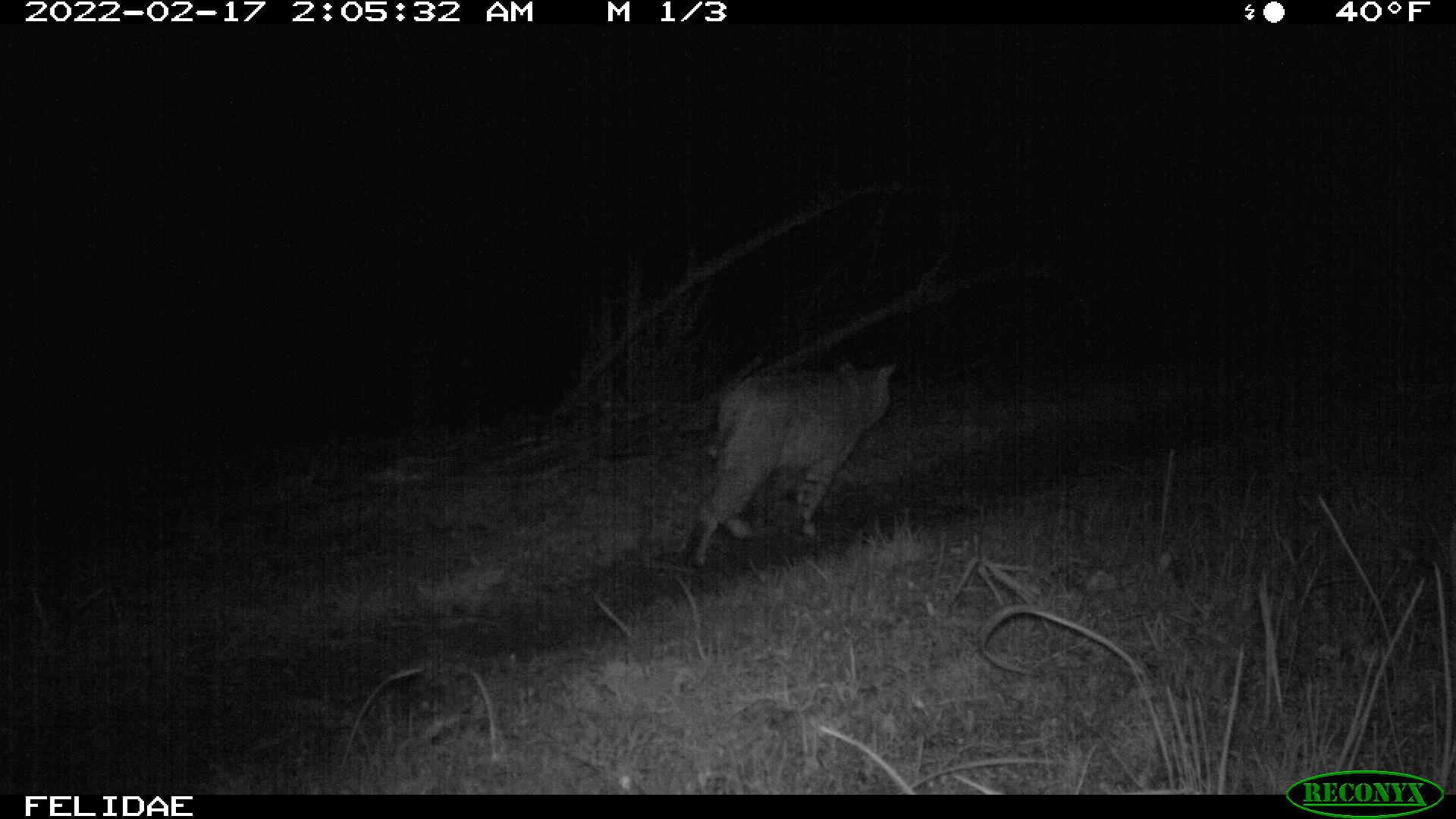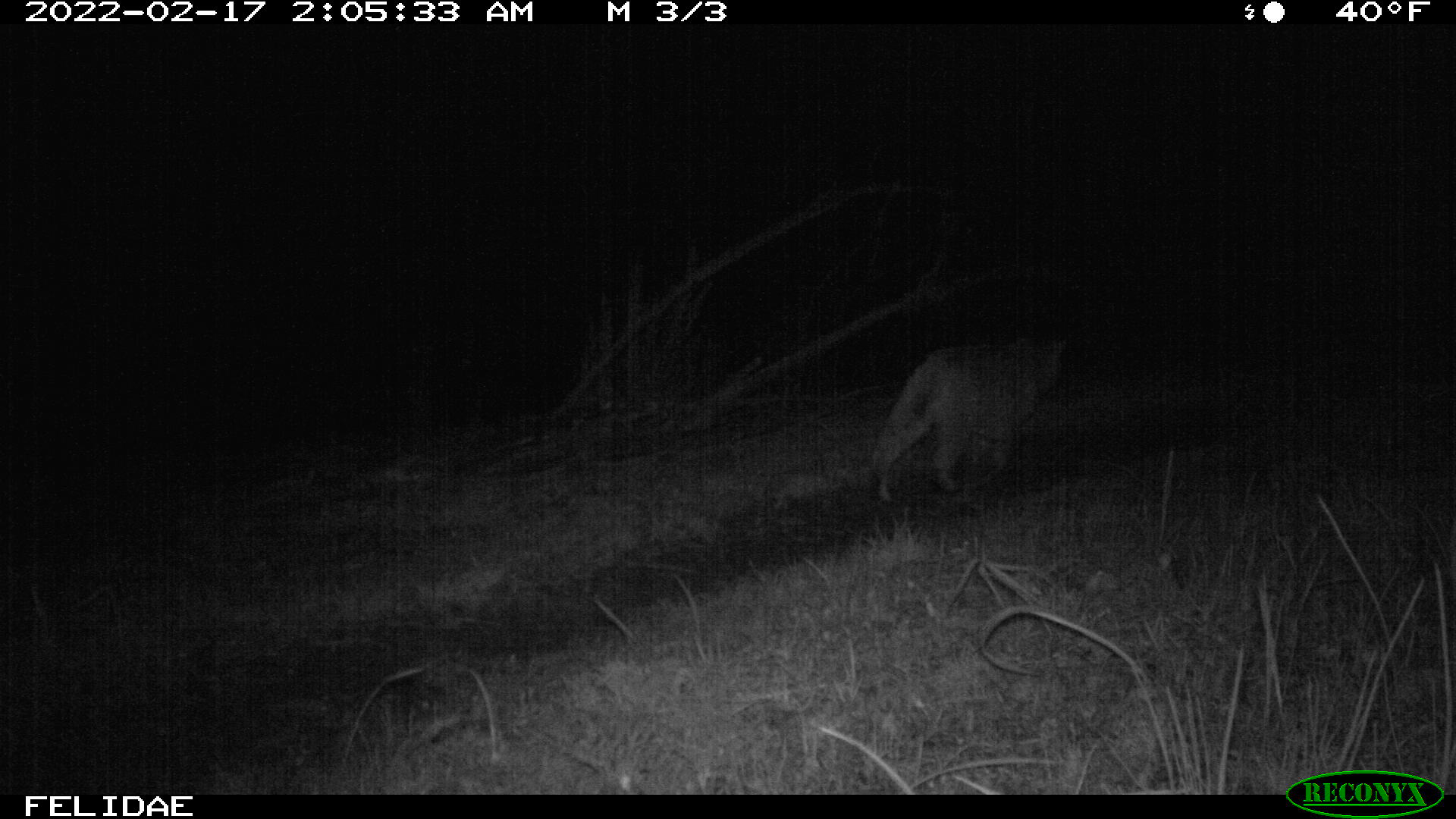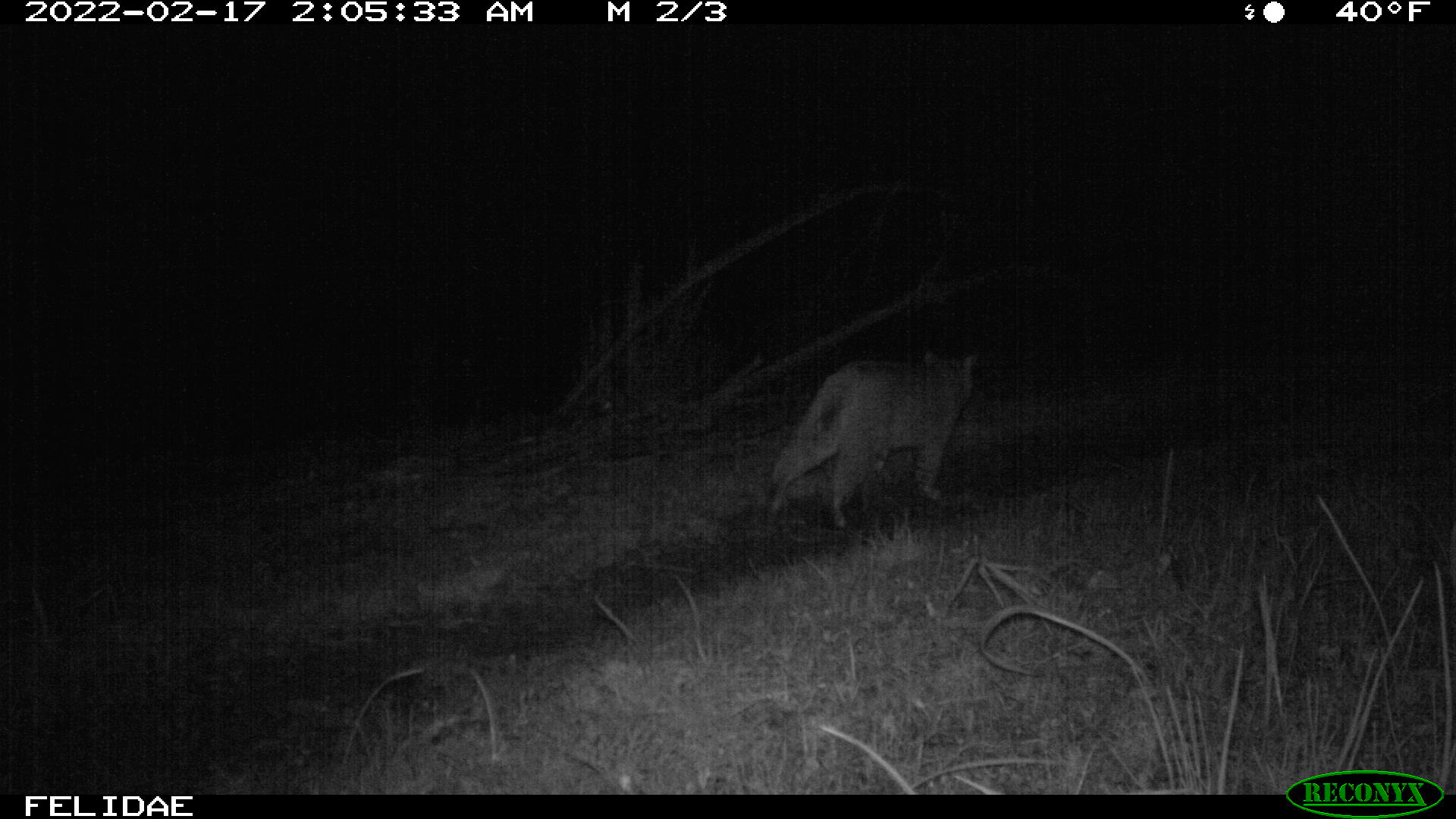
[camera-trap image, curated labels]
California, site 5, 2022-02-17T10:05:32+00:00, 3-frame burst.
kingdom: Animalia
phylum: Chordata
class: Mammalia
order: Carnivora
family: Felidae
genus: Lynx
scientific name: Lynx rufus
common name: bobcat